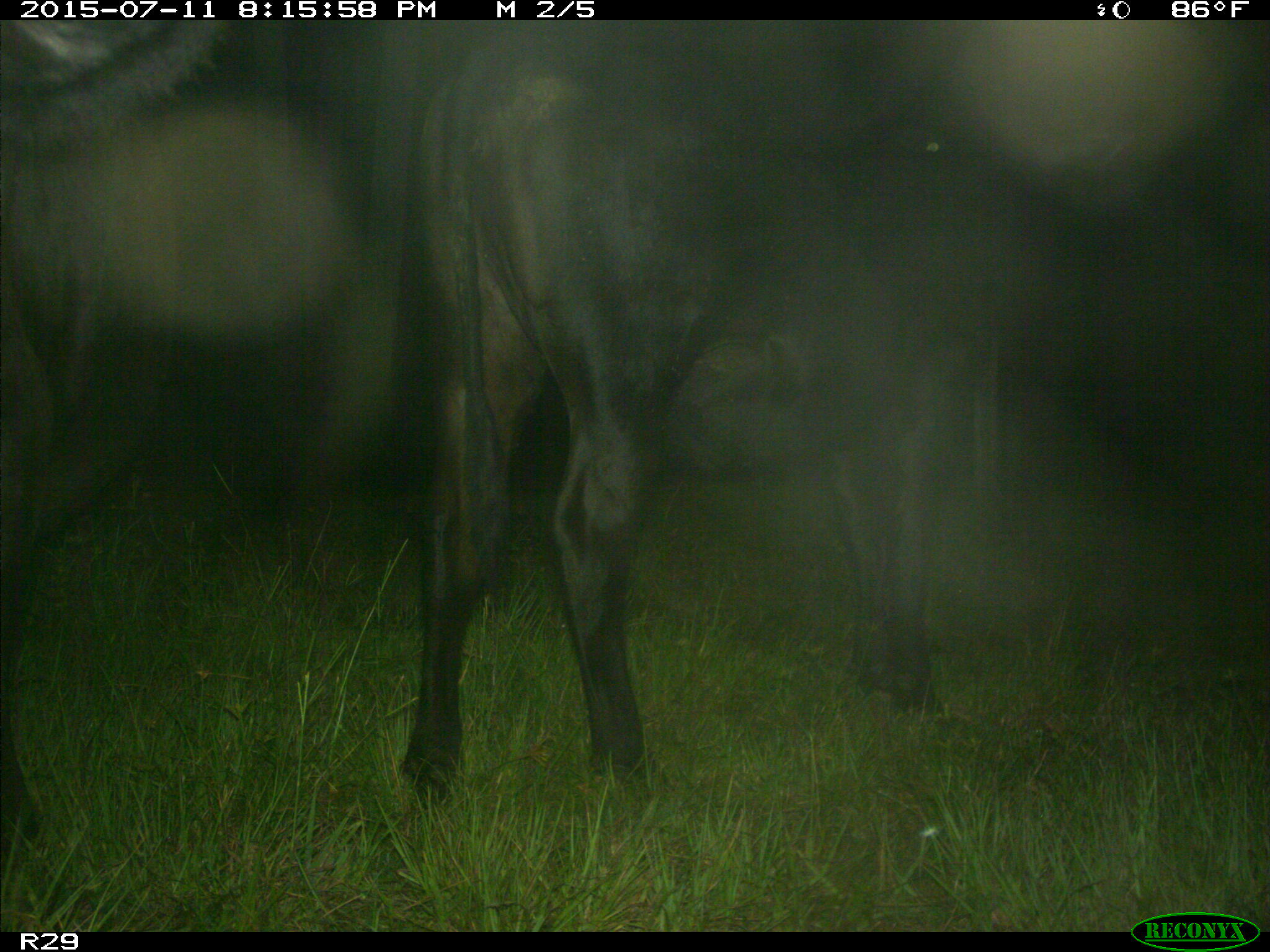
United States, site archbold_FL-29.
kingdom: Animalia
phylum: Chordata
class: Mammalia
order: Artiodactyla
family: Bovidae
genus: Bos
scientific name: Bos taurus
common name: domestic cow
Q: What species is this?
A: Bos taurus (domestic cow).